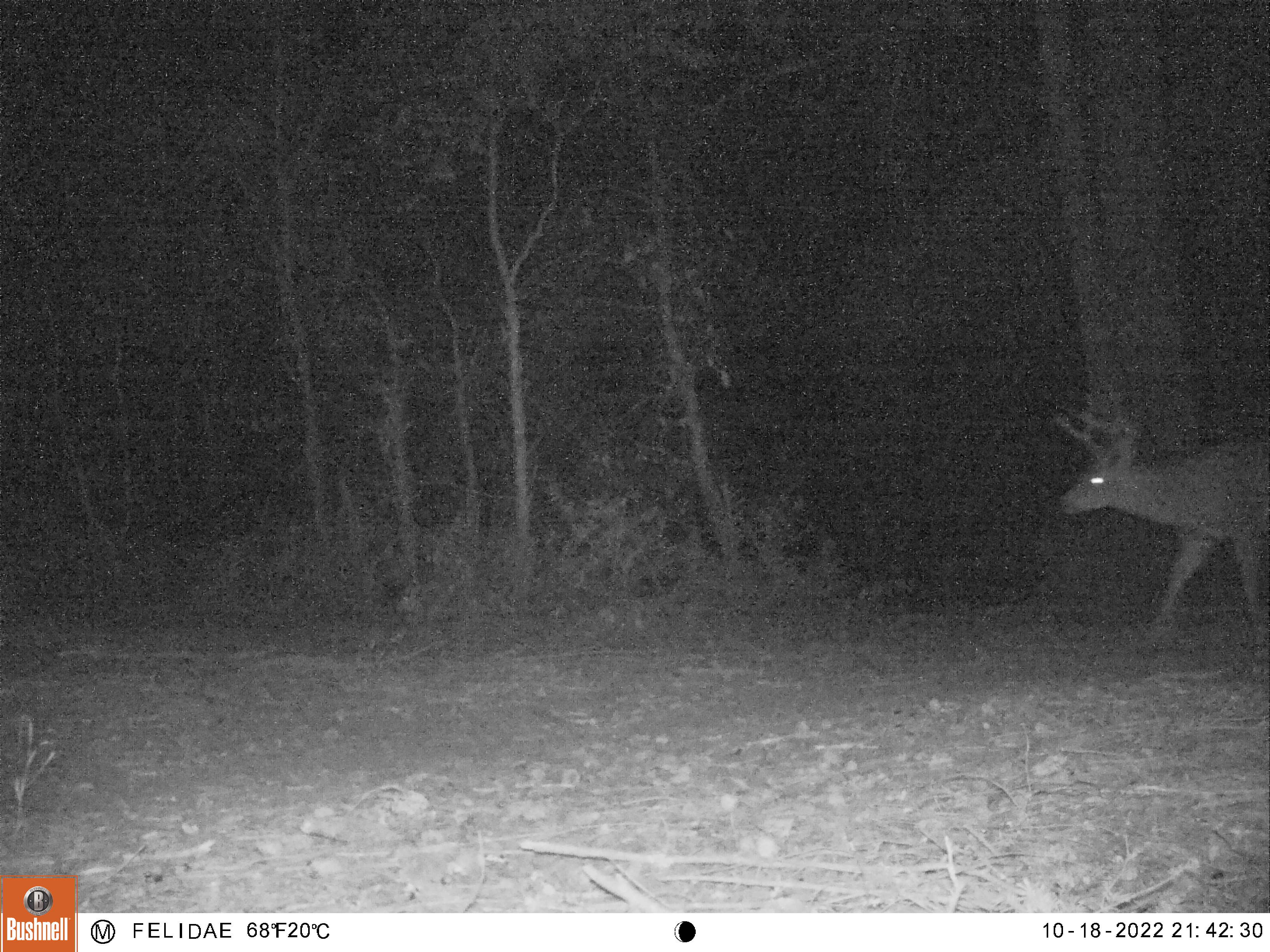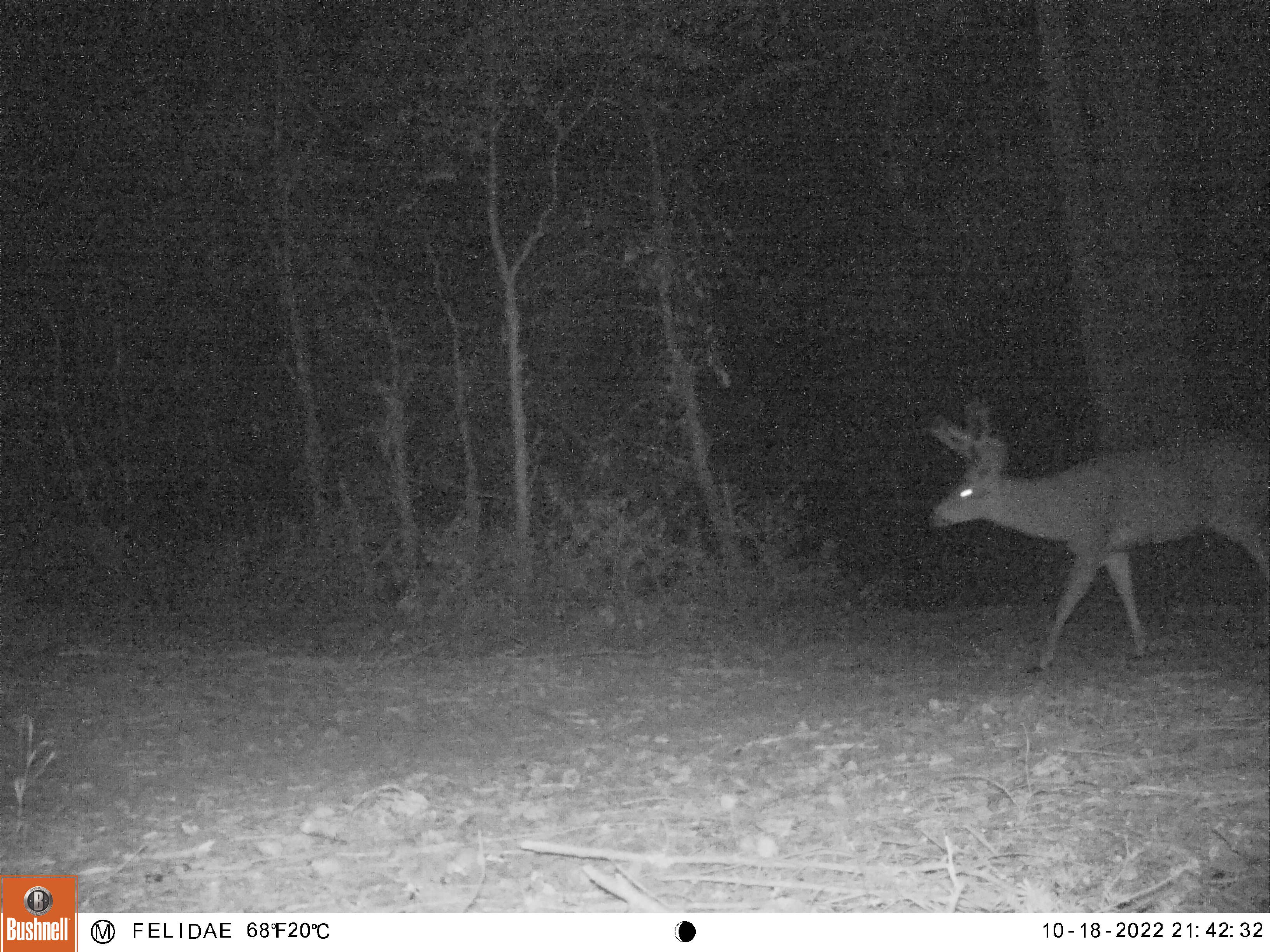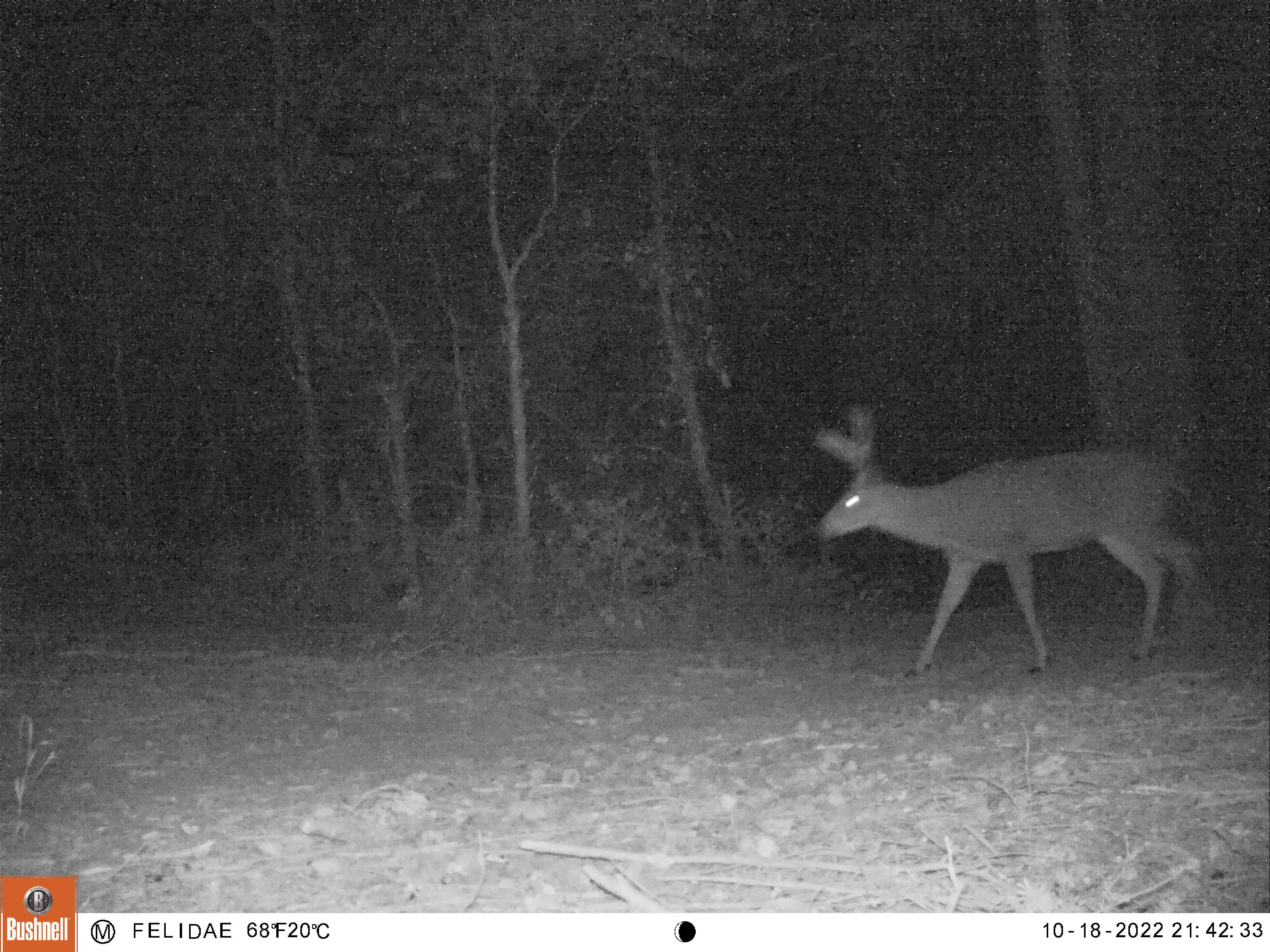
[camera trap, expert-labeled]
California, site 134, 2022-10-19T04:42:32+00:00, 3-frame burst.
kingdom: Animalia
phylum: Chordata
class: Mammalia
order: Artiodactyla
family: Cervidae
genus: Odocoileus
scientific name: Odocoileus hemionus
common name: mule deer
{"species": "mule deer (Odocoileus hemionus)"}